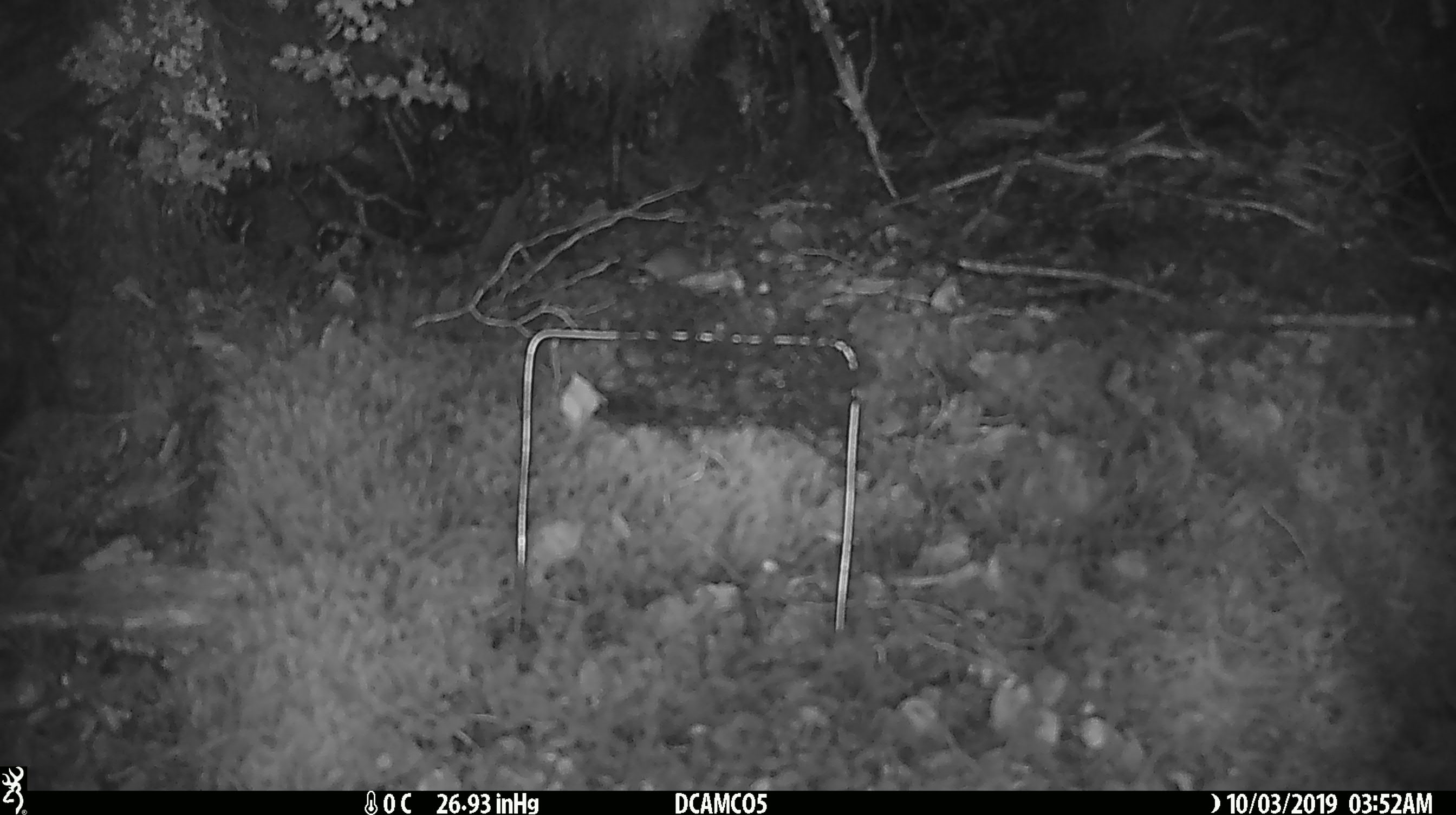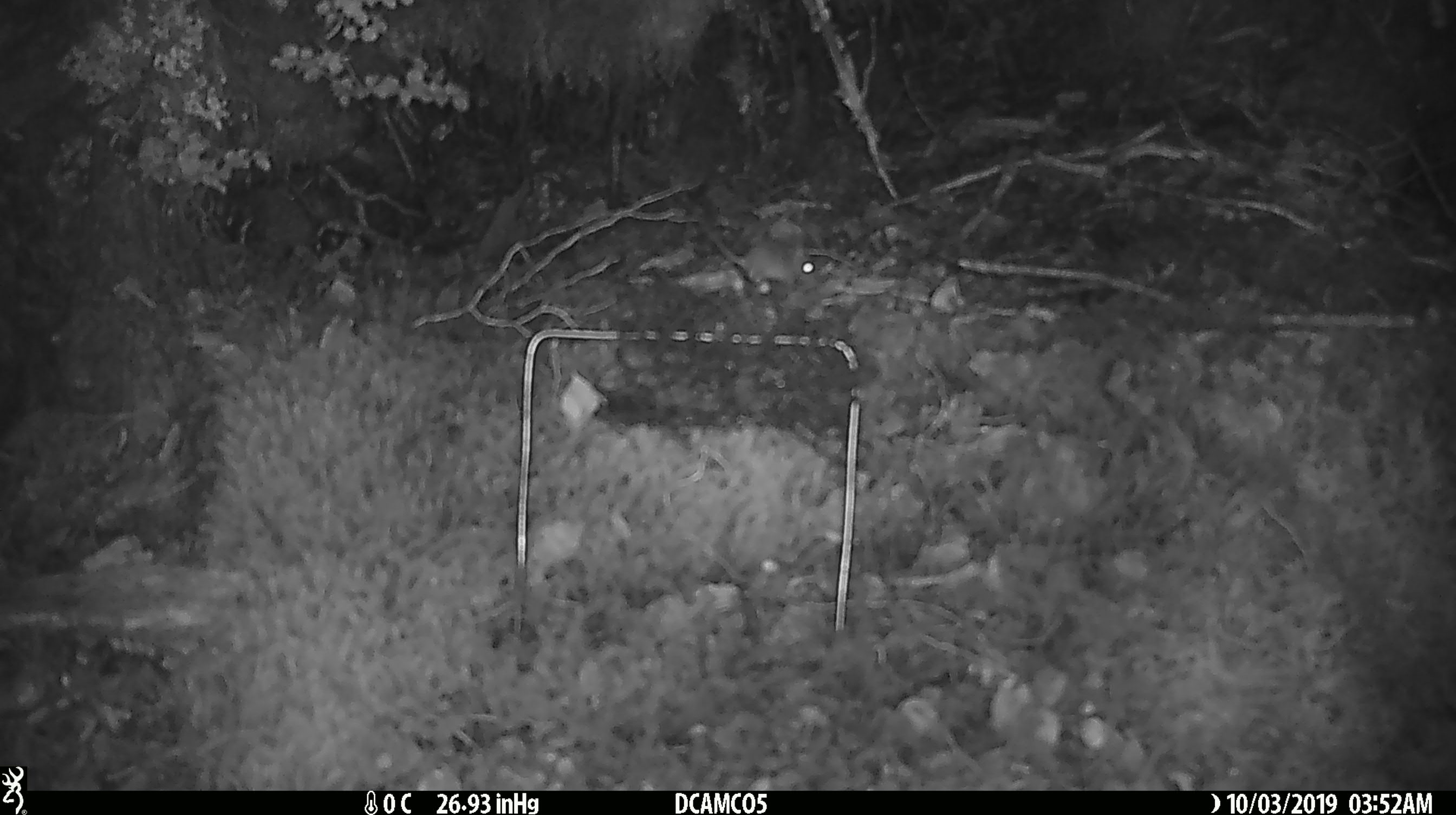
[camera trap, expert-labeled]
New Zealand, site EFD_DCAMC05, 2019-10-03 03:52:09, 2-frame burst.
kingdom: Animalia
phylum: Chordata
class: Mammalia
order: Rodentia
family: Muridae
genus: Mus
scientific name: Mus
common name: mouse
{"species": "mouse (Mus)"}